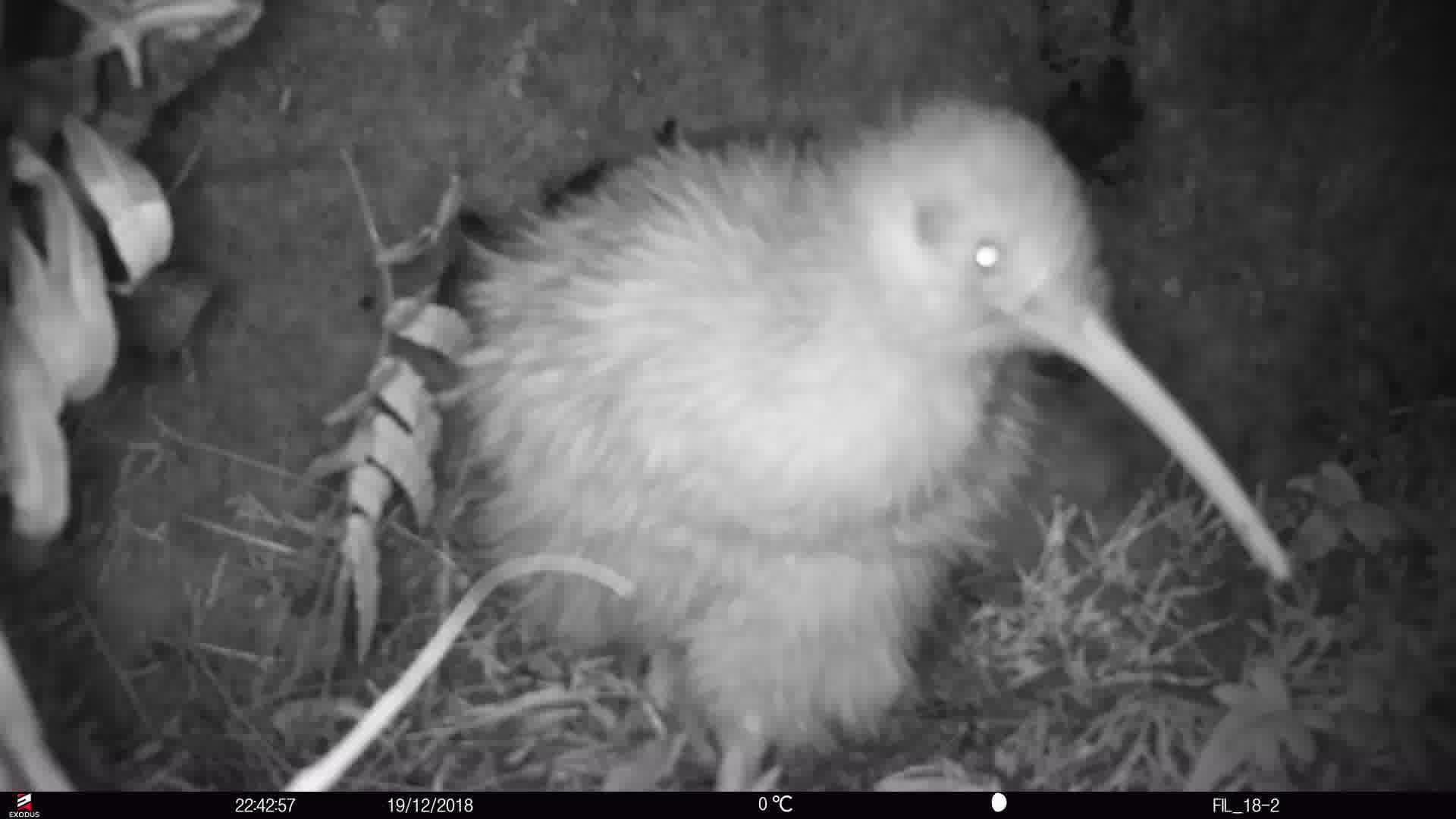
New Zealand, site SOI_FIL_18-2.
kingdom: Animalia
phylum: Chordata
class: Aves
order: Apterygiformes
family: Apterygidae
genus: Apteryx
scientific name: Apteryx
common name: kiwi